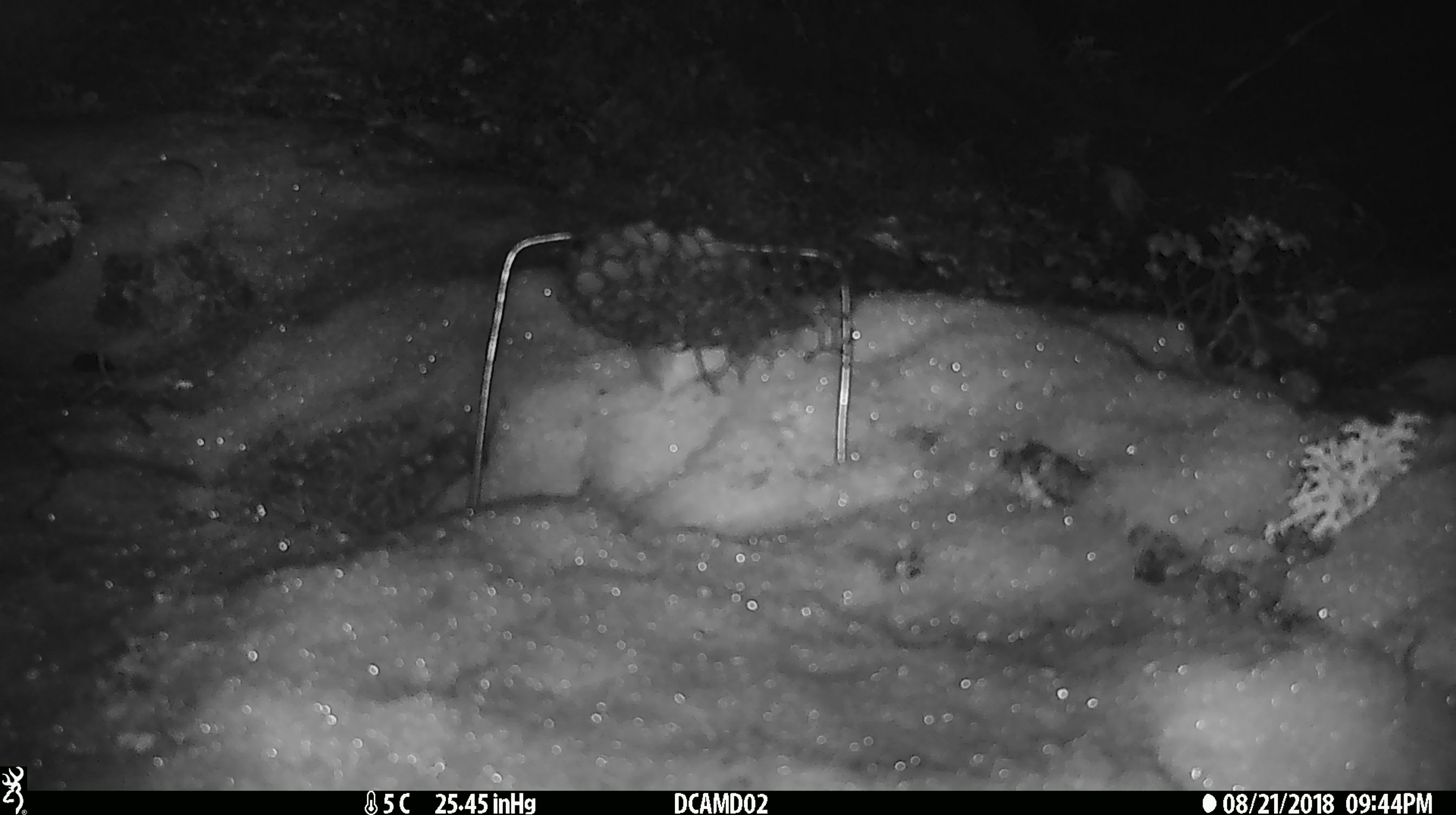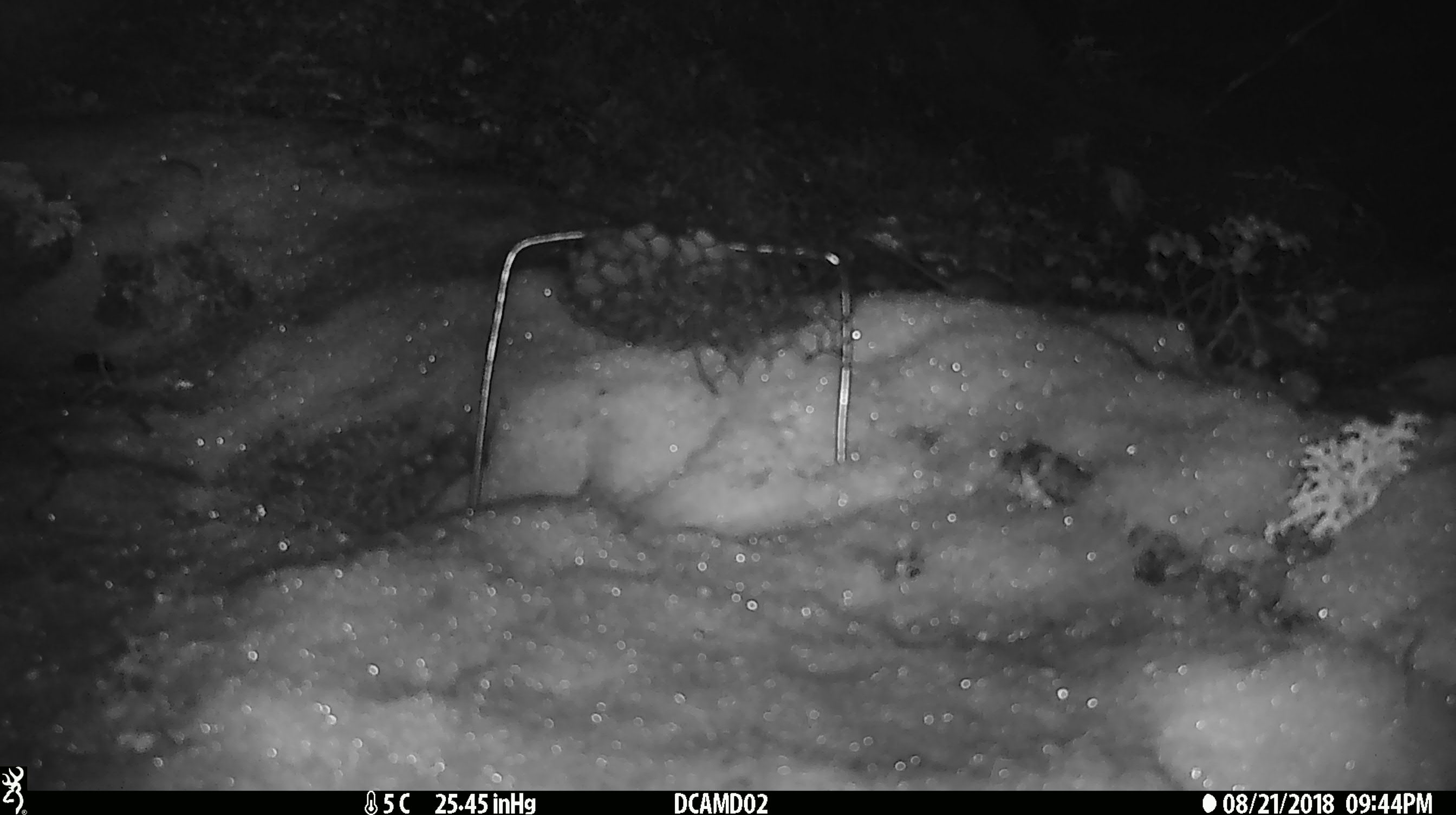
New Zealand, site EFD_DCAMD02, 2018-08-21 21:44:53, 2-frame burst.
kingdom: Animalia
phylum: Chordata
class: Mammalia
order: Rodentia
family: Muridae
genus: Mus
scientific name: Mus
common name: mouse